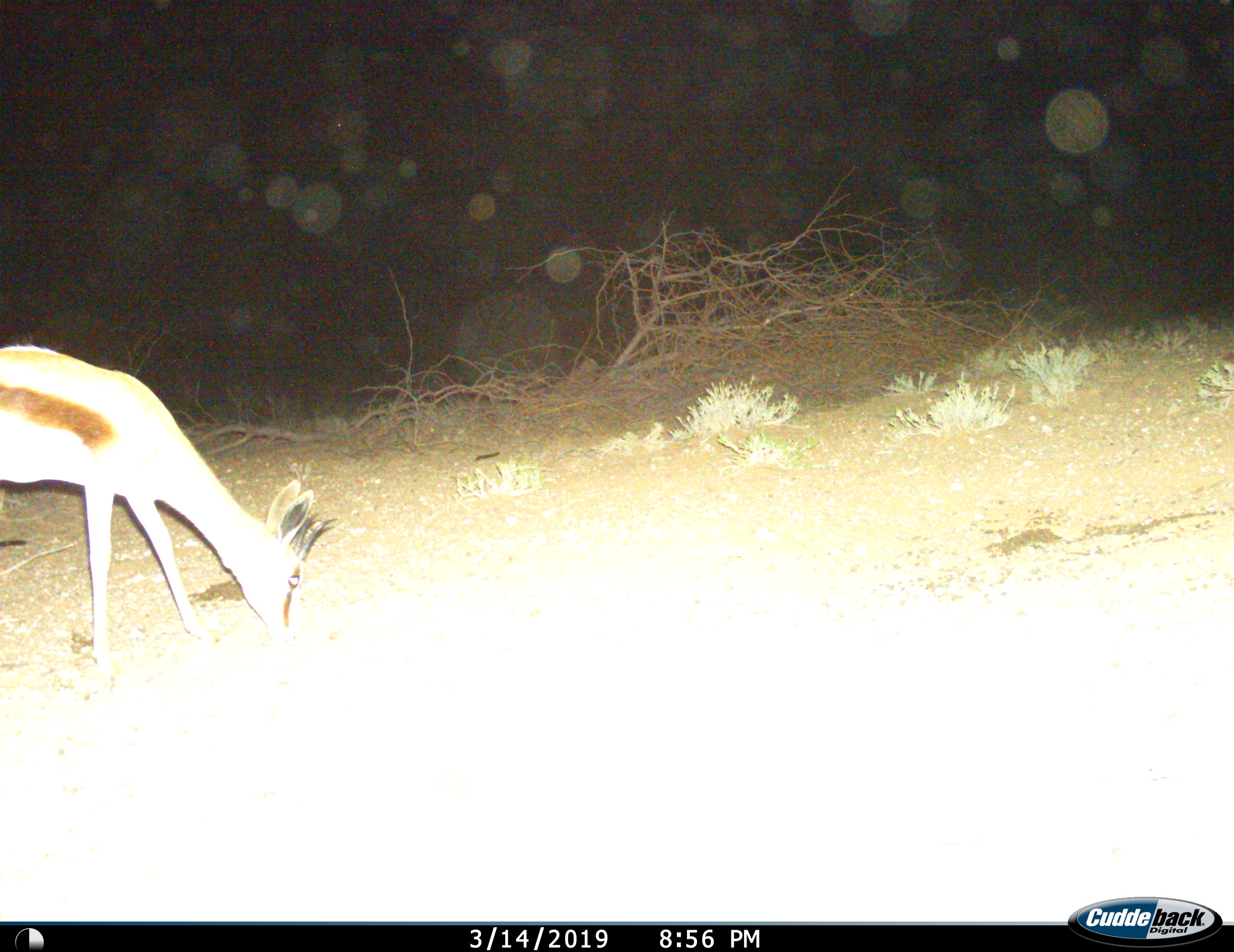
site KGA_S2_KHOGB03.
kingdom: Animalia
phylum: Chordata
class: Mammalia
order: Artiodactyla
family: Bovidae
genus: Antidorcas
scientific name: Antidorcas marsupialis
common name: springbok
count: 1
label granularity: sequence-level